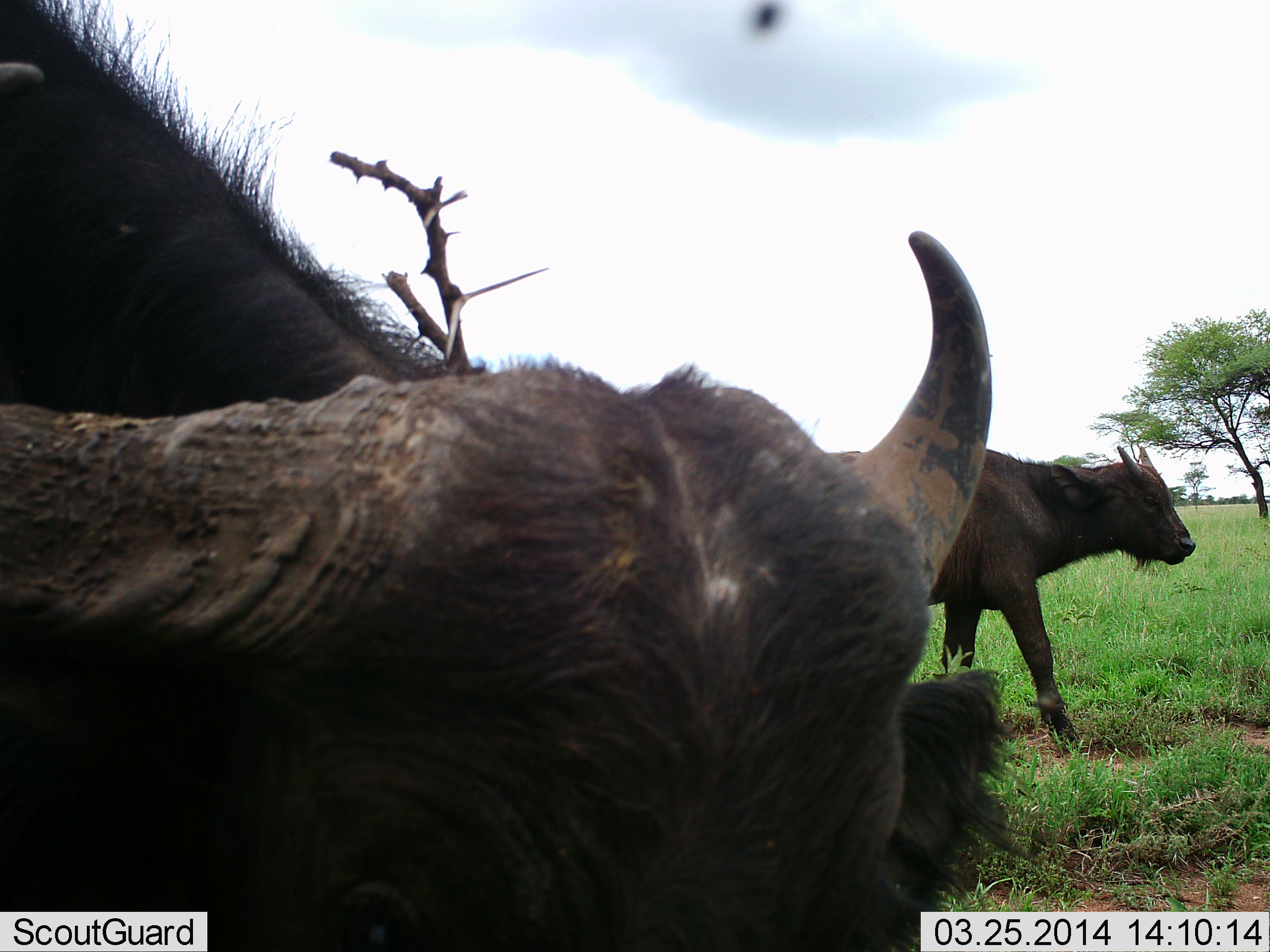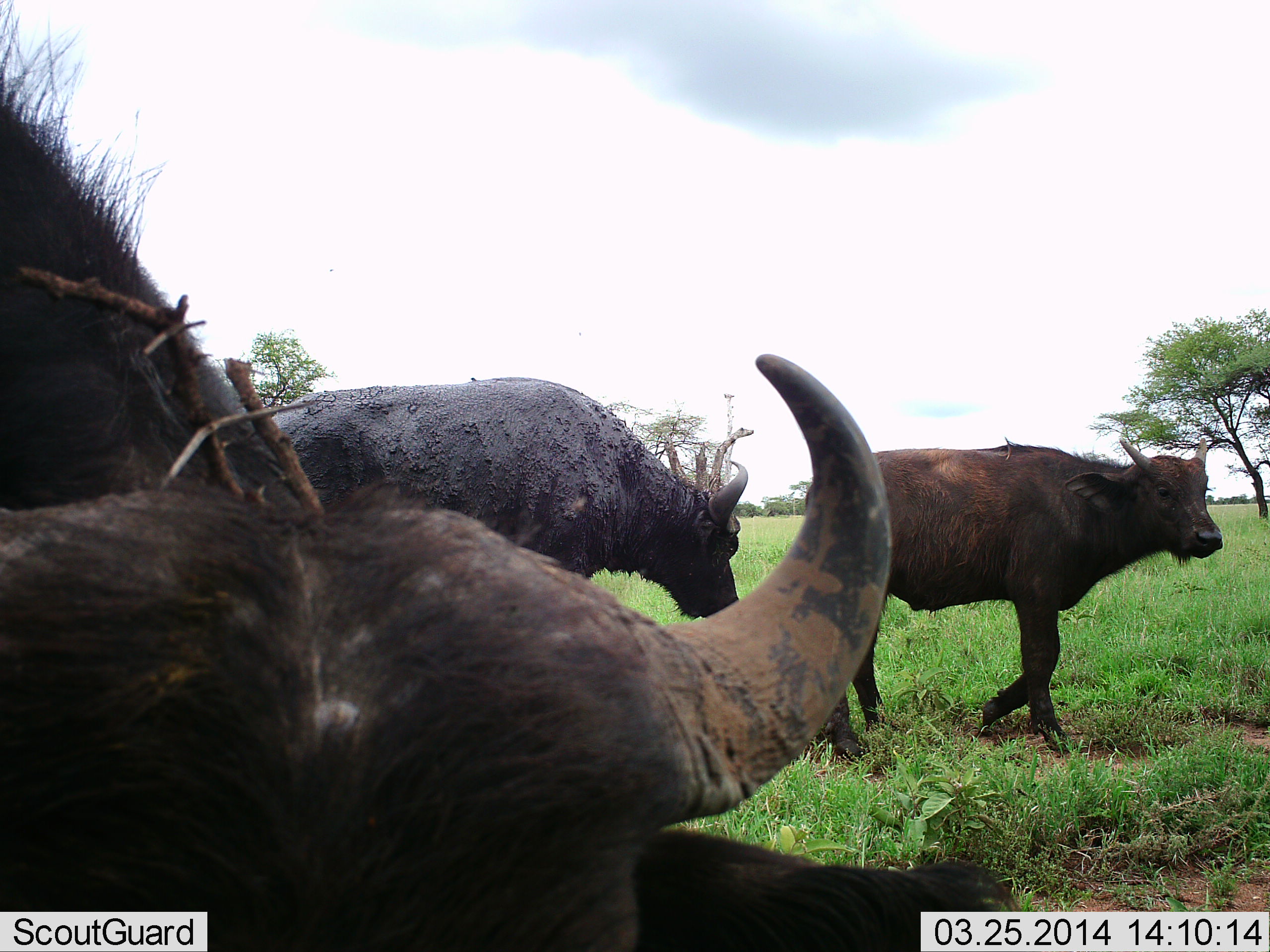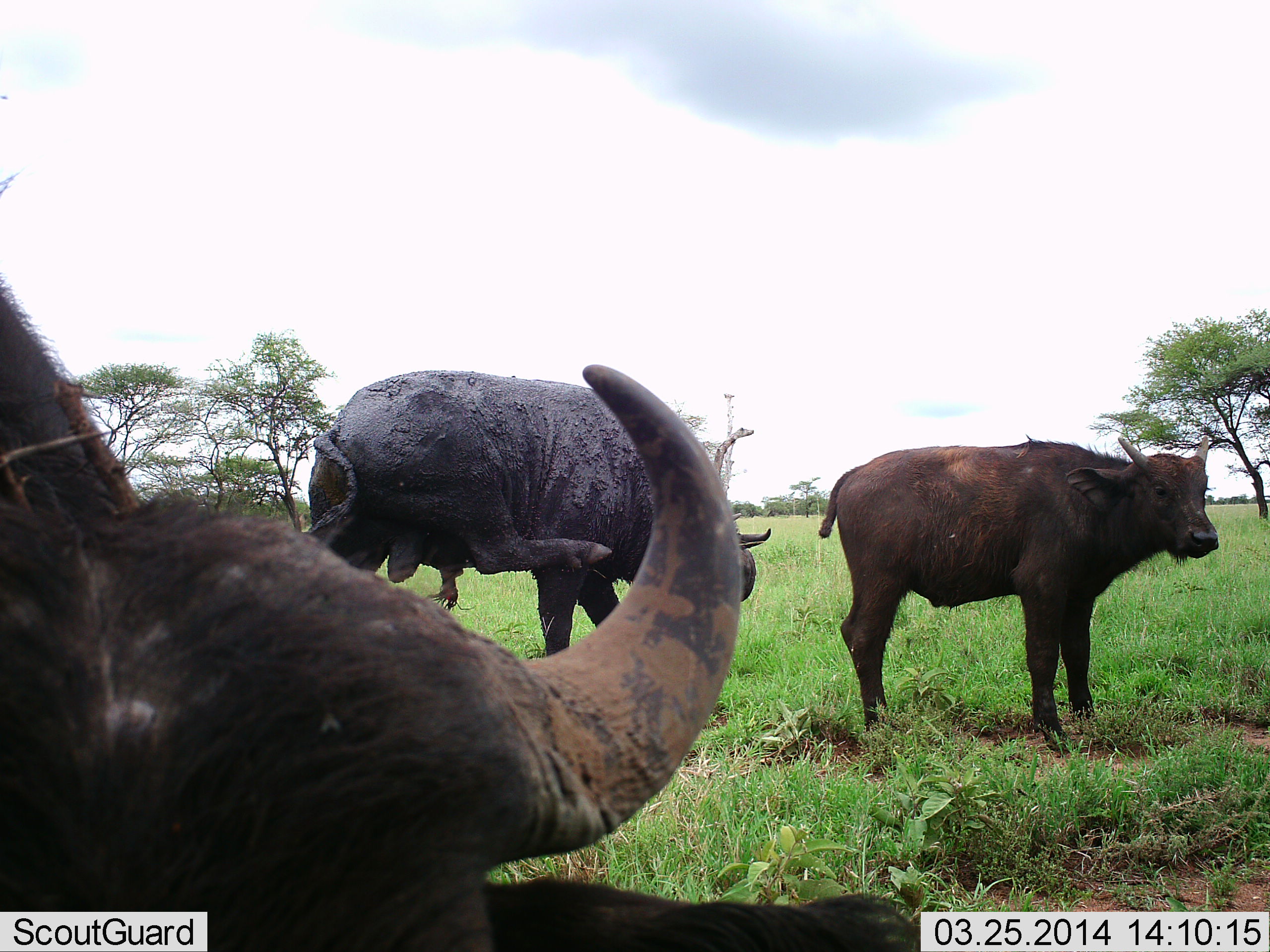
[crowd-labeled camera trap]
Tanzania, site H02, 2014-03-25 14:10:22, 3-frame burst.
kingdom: Animalia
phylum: Chordata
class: Mammalia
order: Artiodactyla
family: Bovidae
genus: Syncerus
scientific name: Syncerus caffer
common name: cape buffalo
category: buffalo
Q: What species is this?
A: Buffalo (cape buffalo) (Syncerus caffer).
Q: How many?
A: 3.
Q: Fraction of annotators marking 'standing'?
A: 70%.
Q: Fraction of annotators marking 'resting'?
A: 20%.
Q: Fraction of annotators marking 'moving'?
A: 80%.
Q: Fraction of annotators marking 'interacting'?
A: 0%.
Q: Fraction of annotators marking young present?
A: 40%.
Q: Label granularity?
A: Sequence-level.